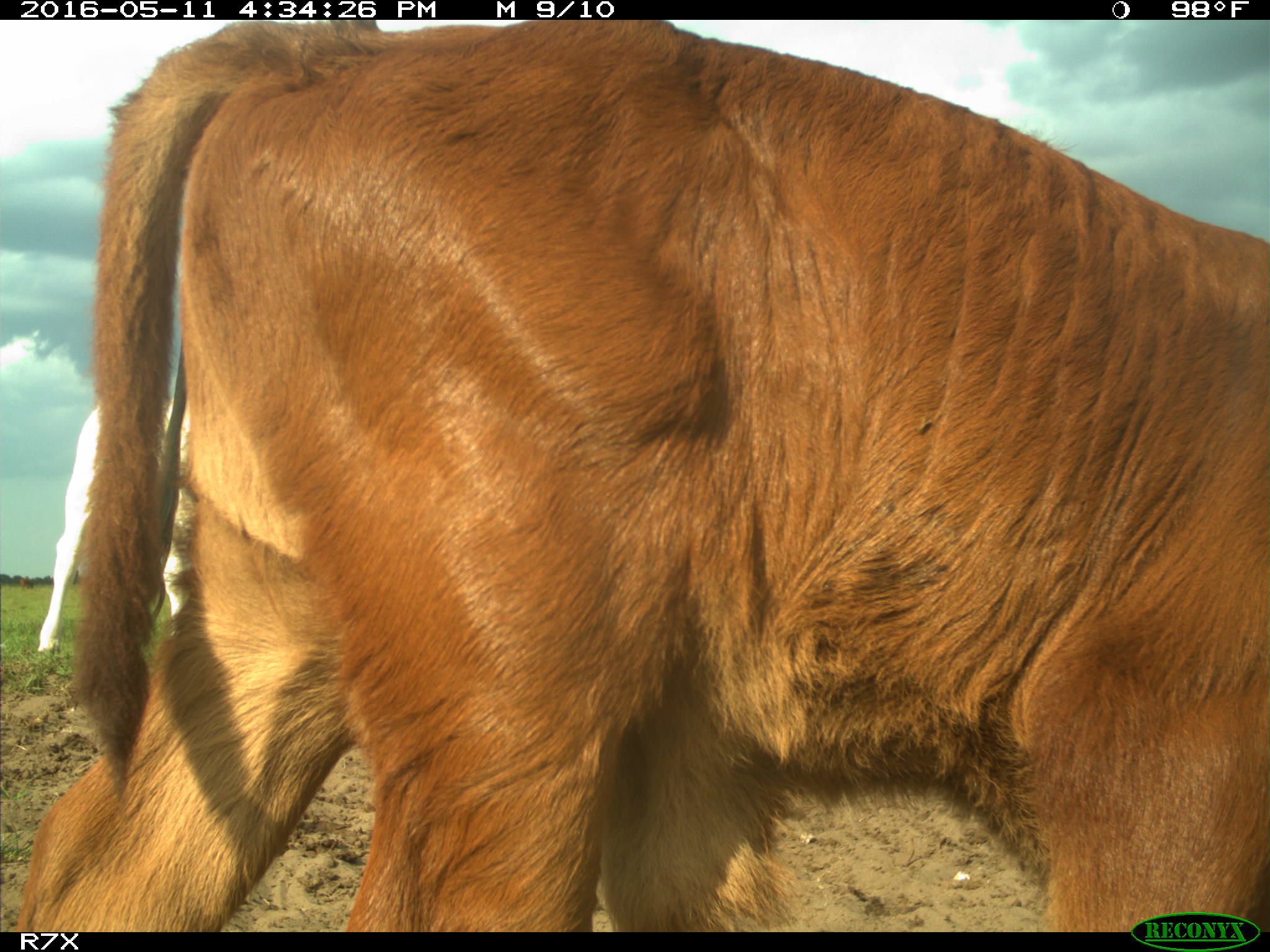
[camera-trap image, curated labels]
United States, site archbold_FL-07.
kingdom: Animalia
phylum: Chordata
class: Mammalia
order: Artiodactyla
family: Bovidae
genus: Bos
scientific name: Bos taurus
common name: domestic cow